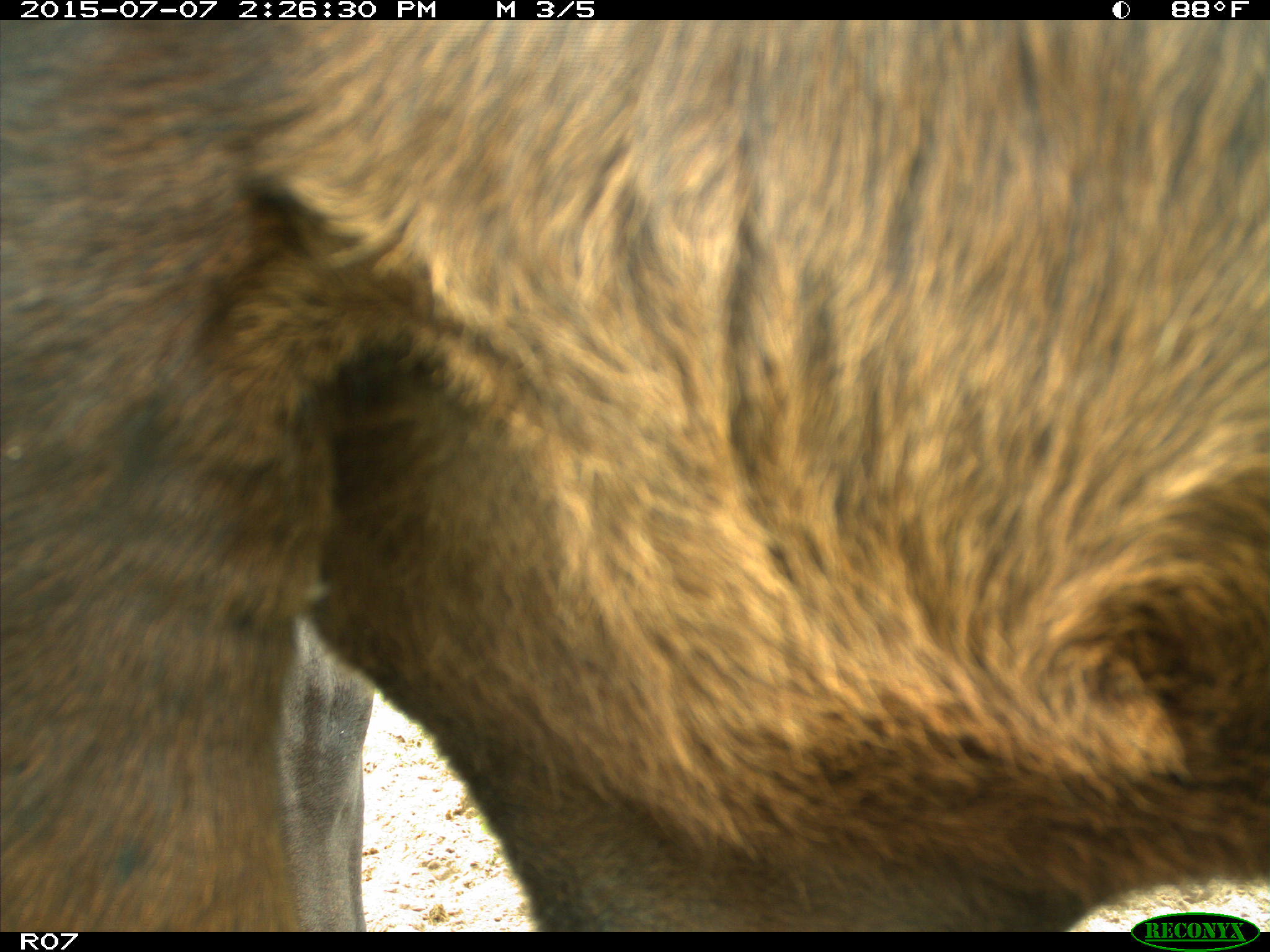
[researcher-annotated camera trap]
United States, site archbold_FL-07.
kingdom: Animalia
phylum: Chordata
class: Mammalia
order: Artiodactyla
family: Bovidae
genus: Bos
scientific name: Bos taurus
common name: domestic cow